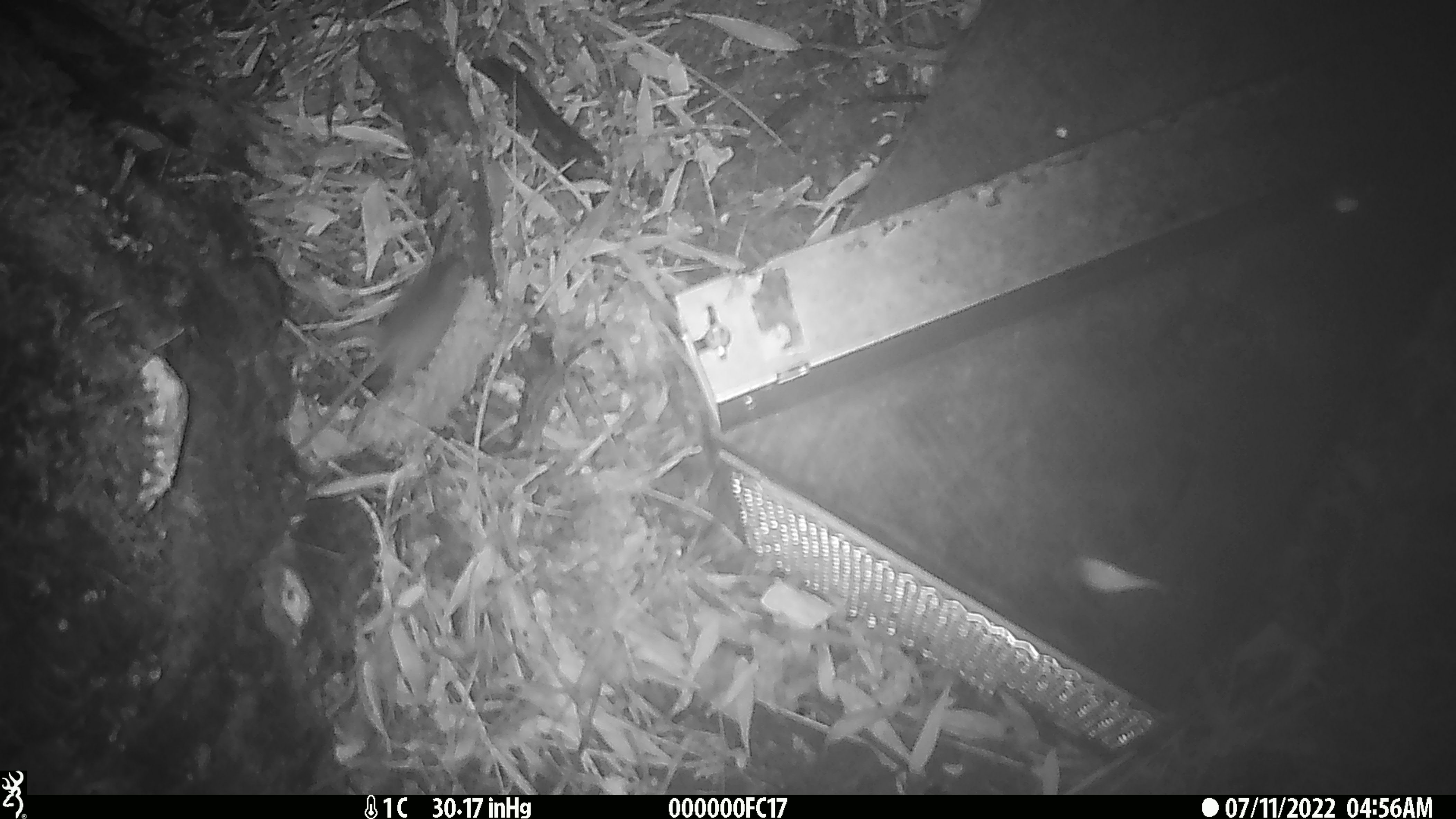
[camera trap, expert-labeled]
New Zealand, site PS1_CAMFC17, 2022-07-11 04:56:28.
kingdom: Animalia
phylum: Chordata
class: Mammalia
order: Rodentia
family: Muridae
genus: Mus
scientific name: Mus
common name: mouse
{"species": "mouse (Mus)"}